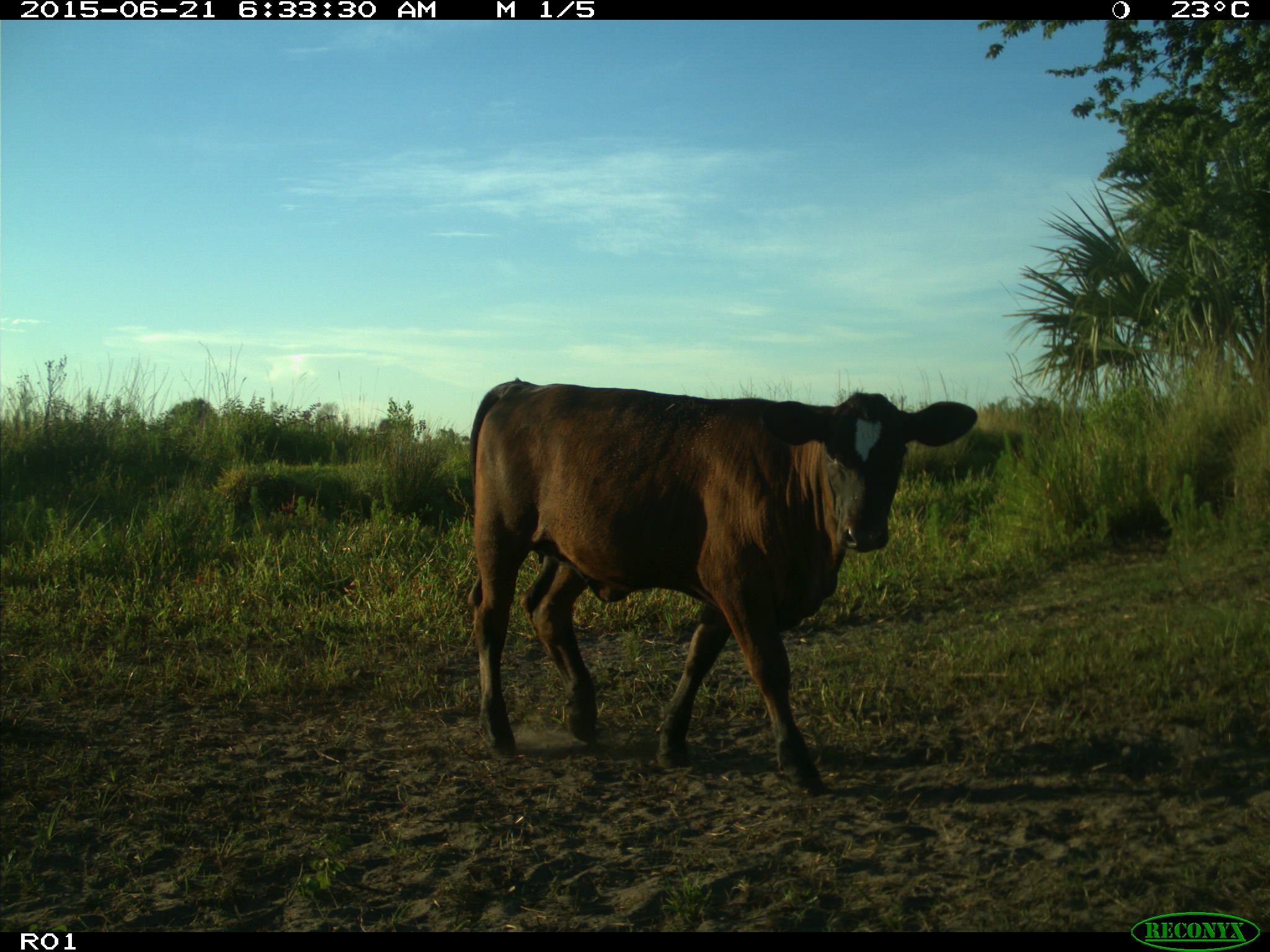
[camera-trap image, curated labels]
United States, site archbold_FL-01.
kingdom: Animalia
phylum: Chordata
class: Mammalia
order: Artiodactyla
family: Bovidae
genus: Bos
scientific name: Bos taurus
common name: domestic cow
Bos taurus (domestic cow).